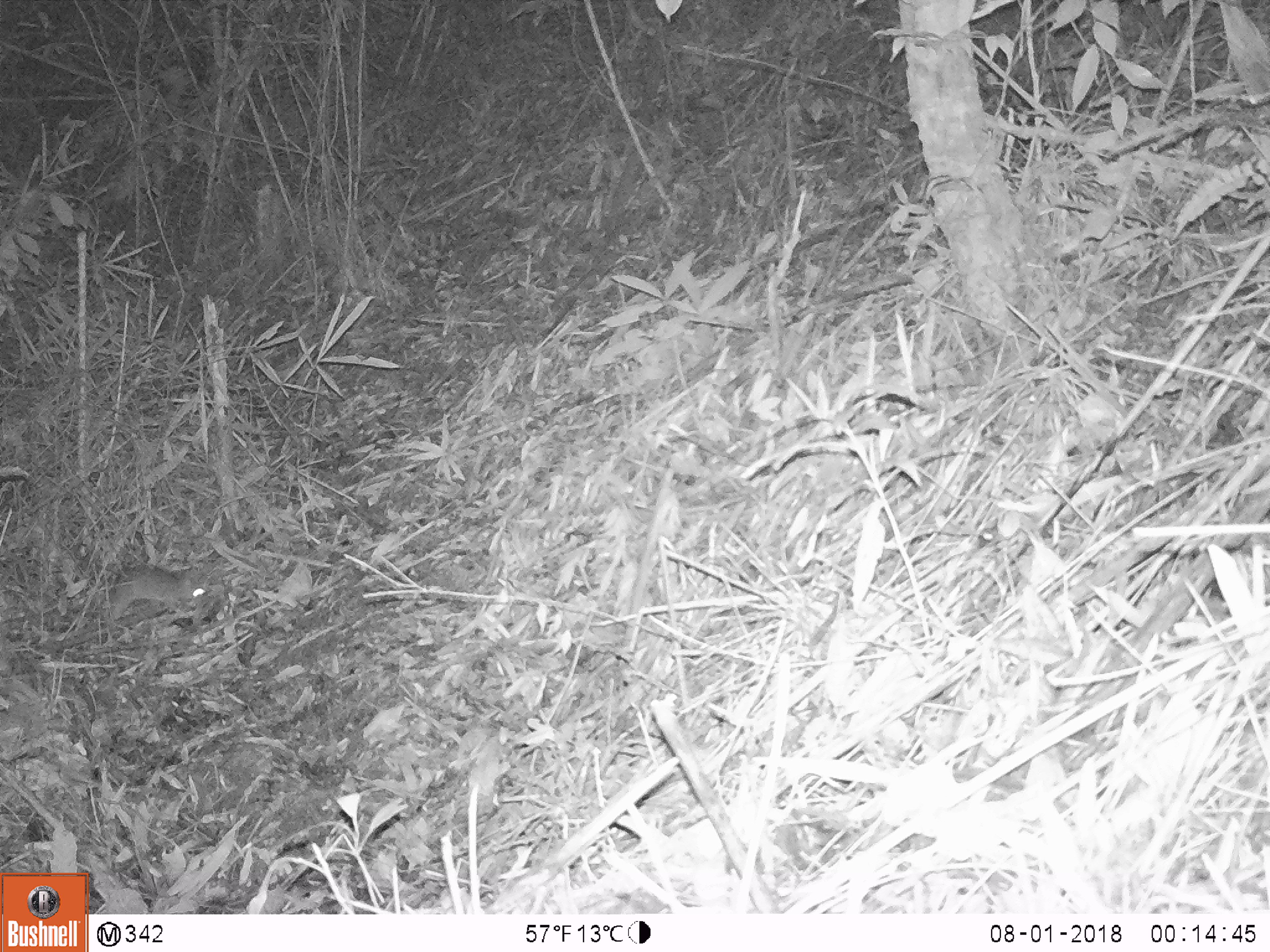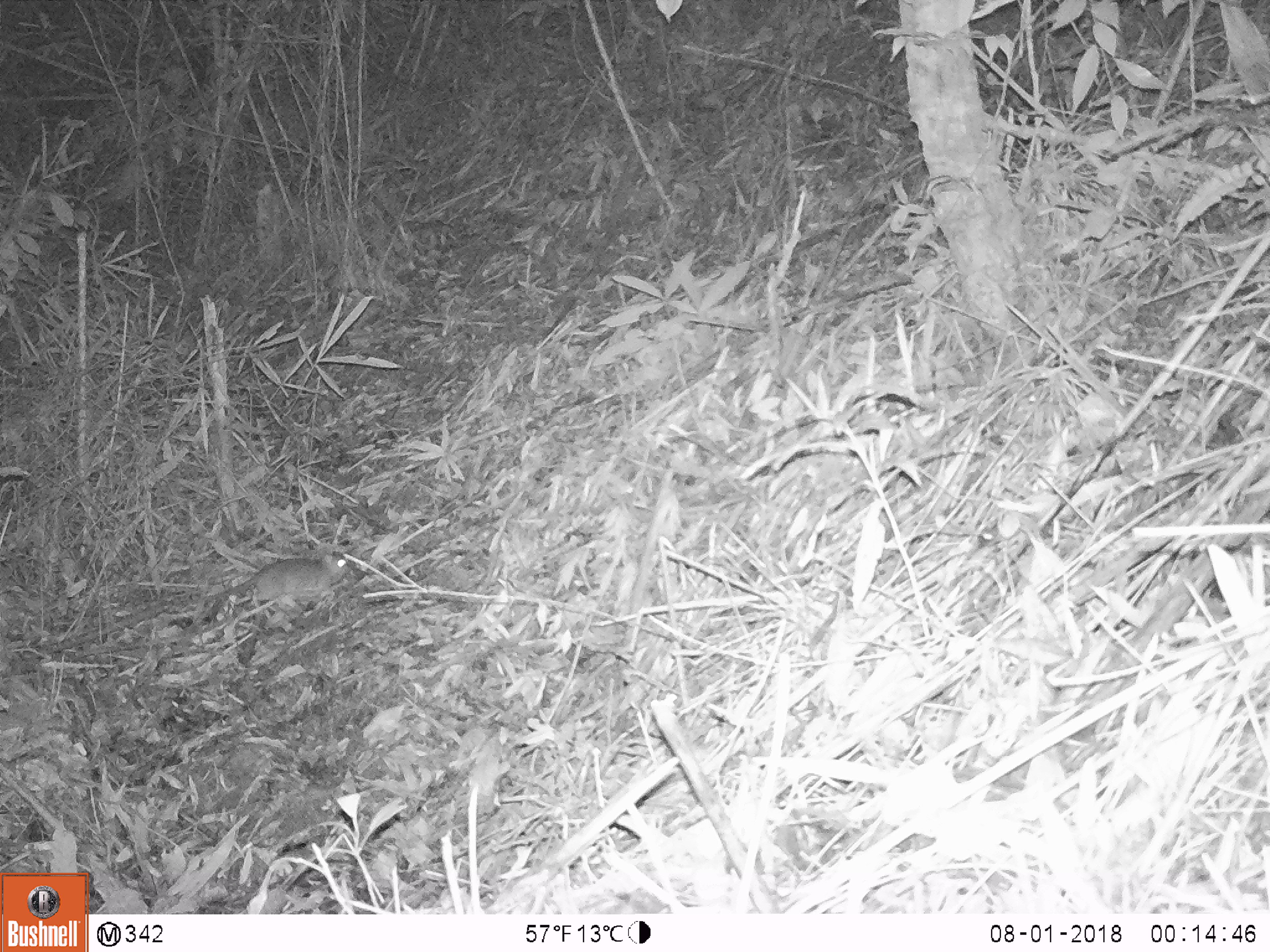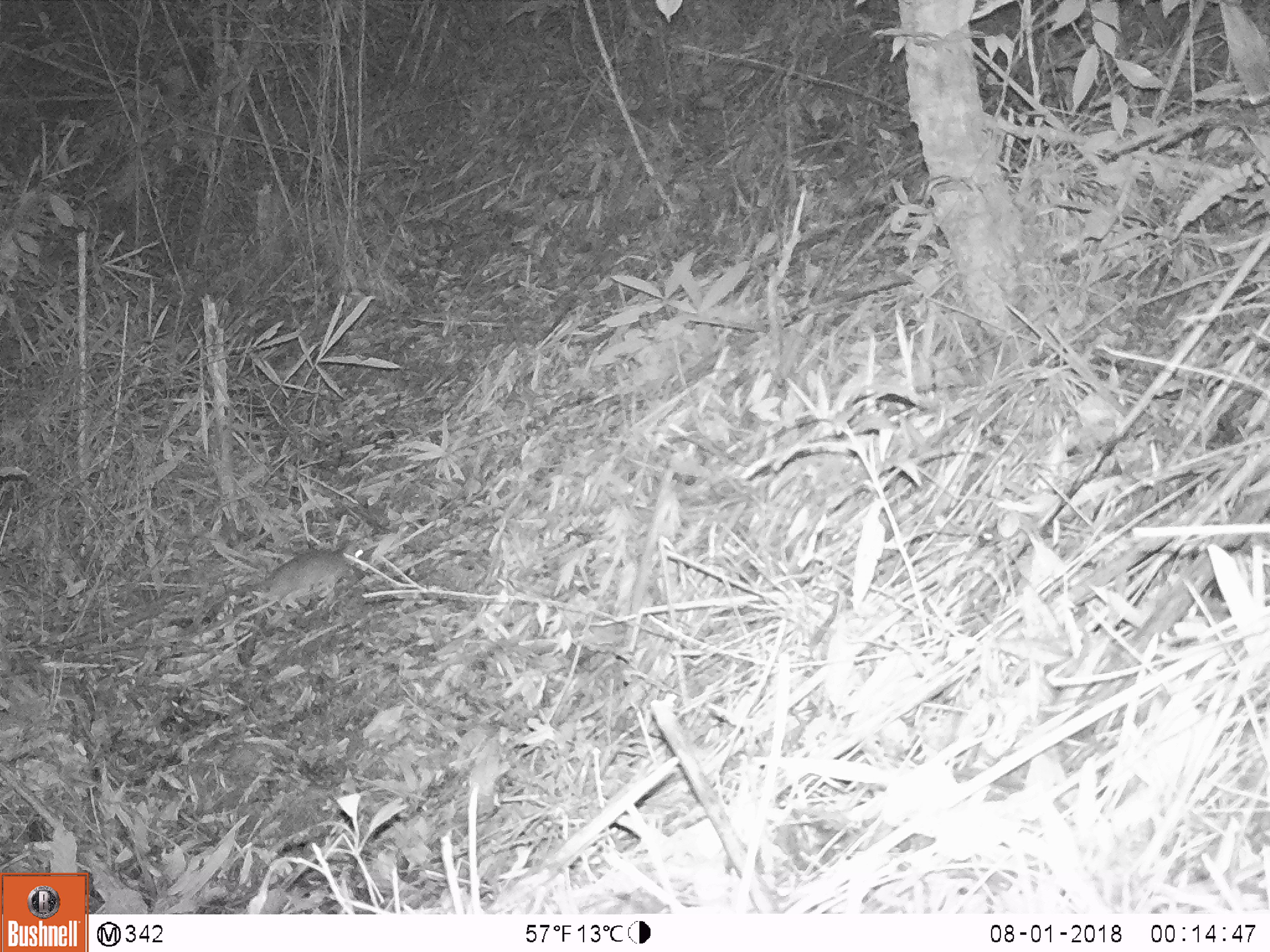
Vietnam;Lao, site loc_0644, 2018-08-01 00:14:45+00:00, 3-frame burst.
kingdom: Animalia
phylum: Chordata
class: Mammalia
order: Rodentia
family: Muridae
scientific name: Muridae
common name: old-world mice and rats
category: unidentified murid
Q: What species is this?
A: Unidentified murid (old-world mice and rats) (Muridae).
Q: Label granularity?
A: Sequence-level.